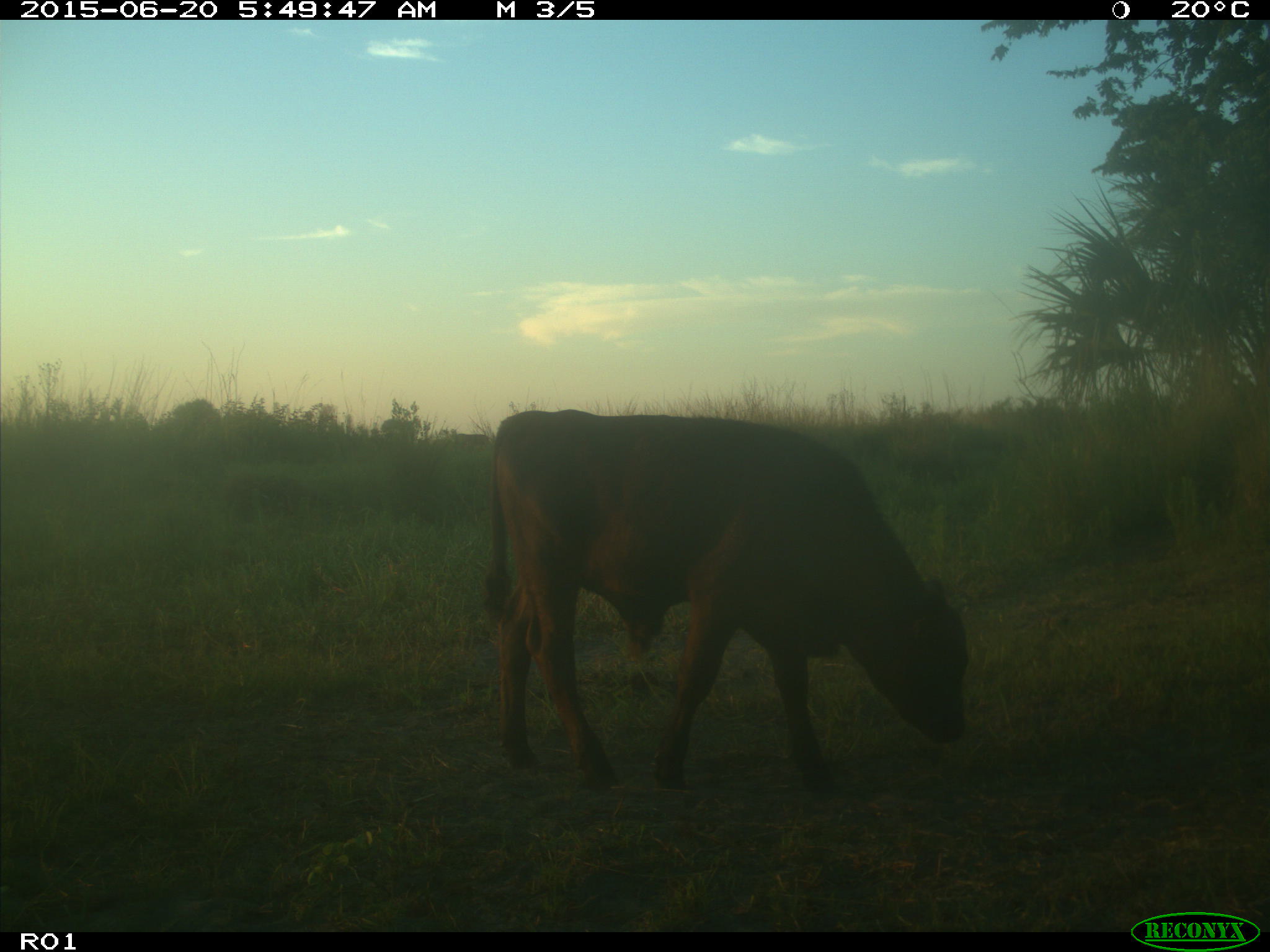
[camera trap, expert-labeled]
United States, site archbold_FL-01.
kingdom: Animalia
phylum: Chordata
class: Mammalia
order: Artiodactyla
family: Bovidae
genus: Bos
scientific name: Bos taurus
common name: domestic cow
Bos taurus (domestic cow).